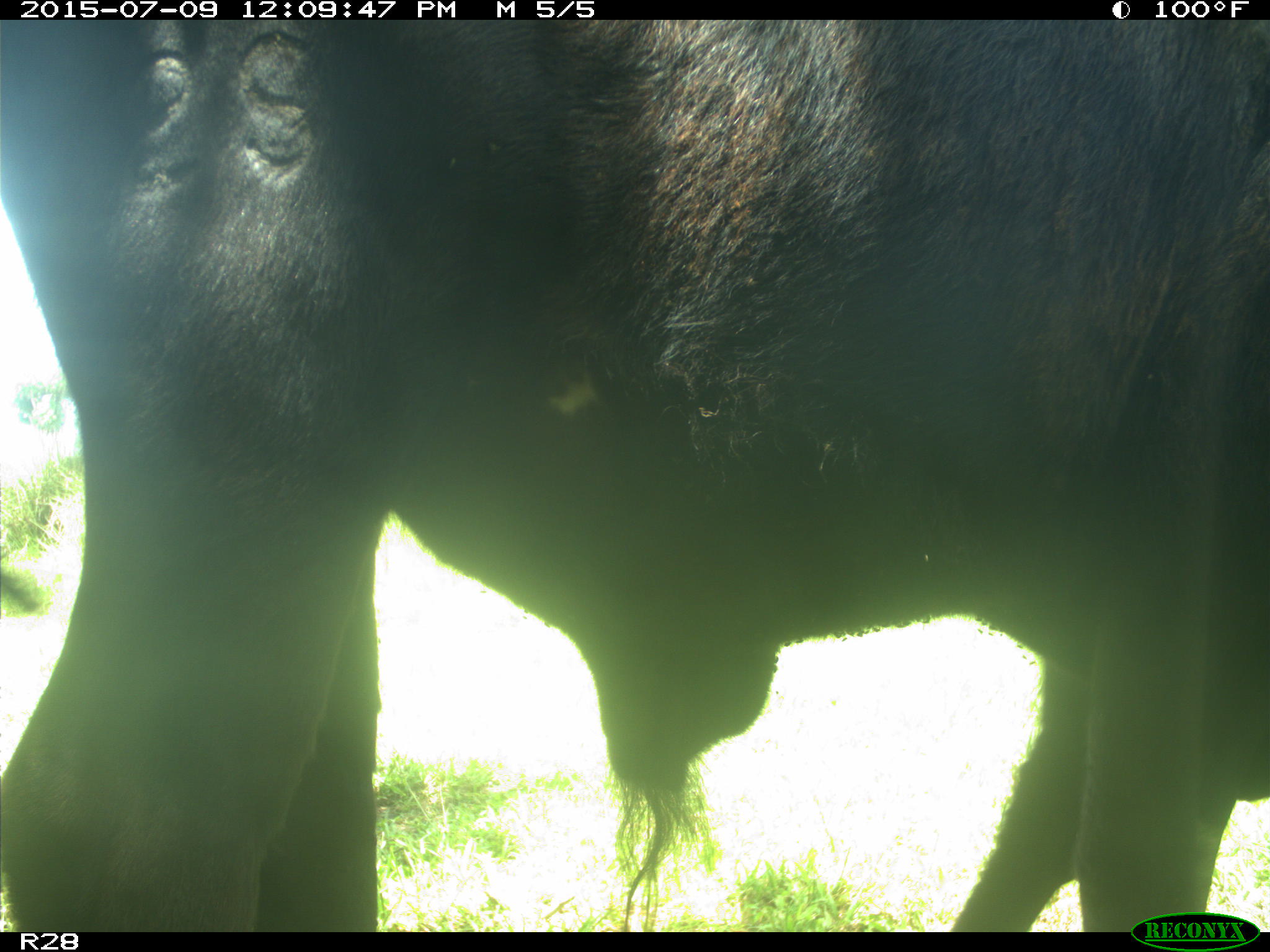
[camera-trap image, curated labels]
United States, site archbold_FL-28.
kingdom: Animalia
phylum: Chordata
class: Mammalia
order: Artiodactyla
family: Bovidae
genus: Bos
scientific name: Bos taurus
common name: domestic cow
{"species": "Bos taurus (domestic cow)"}